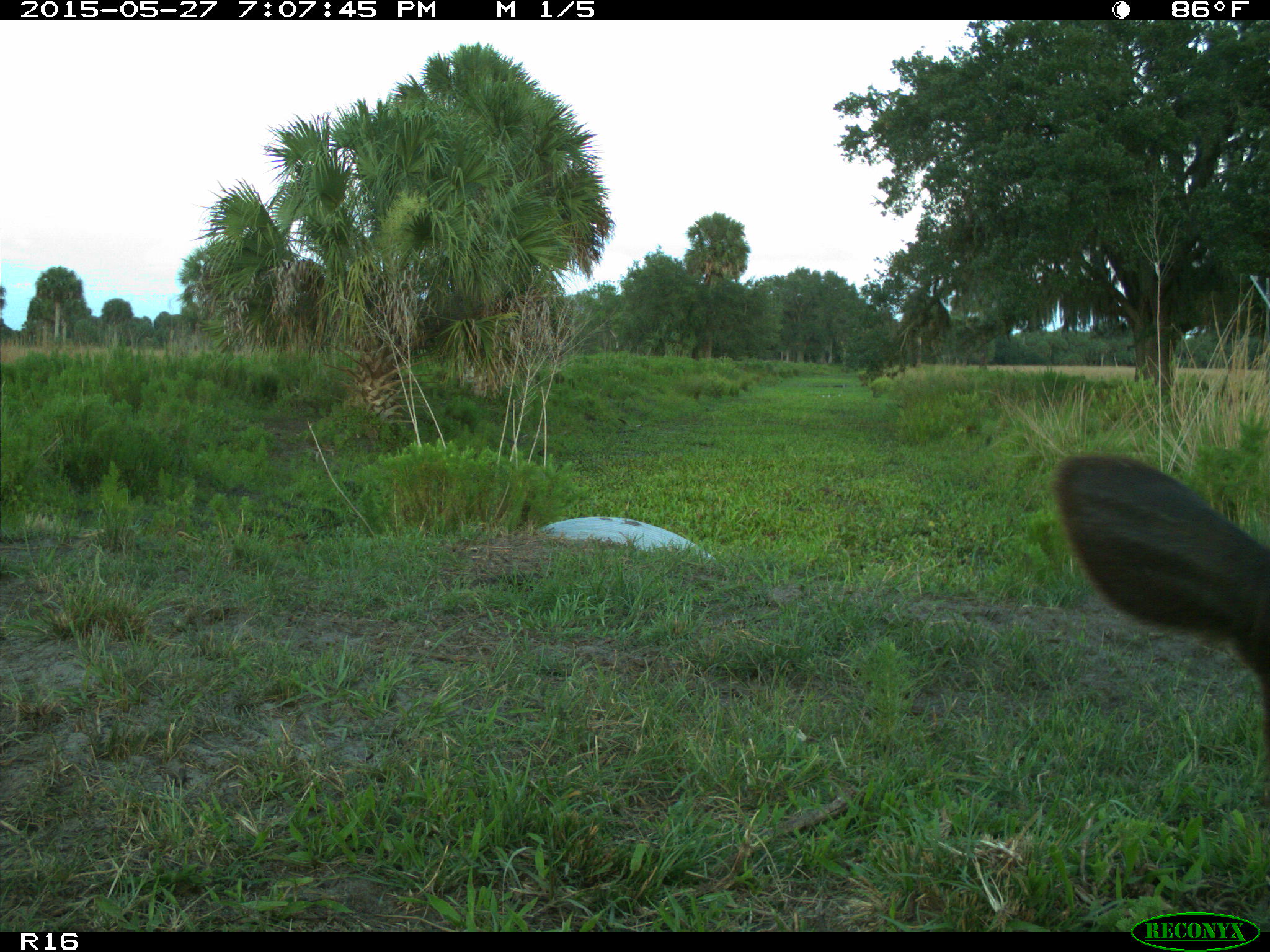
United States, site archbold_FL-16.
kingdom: Animalia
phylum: Chordata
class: Mammalia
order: Artiodactyla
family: Bovidae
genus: Bos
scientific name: Bos taurus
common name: domestic cow